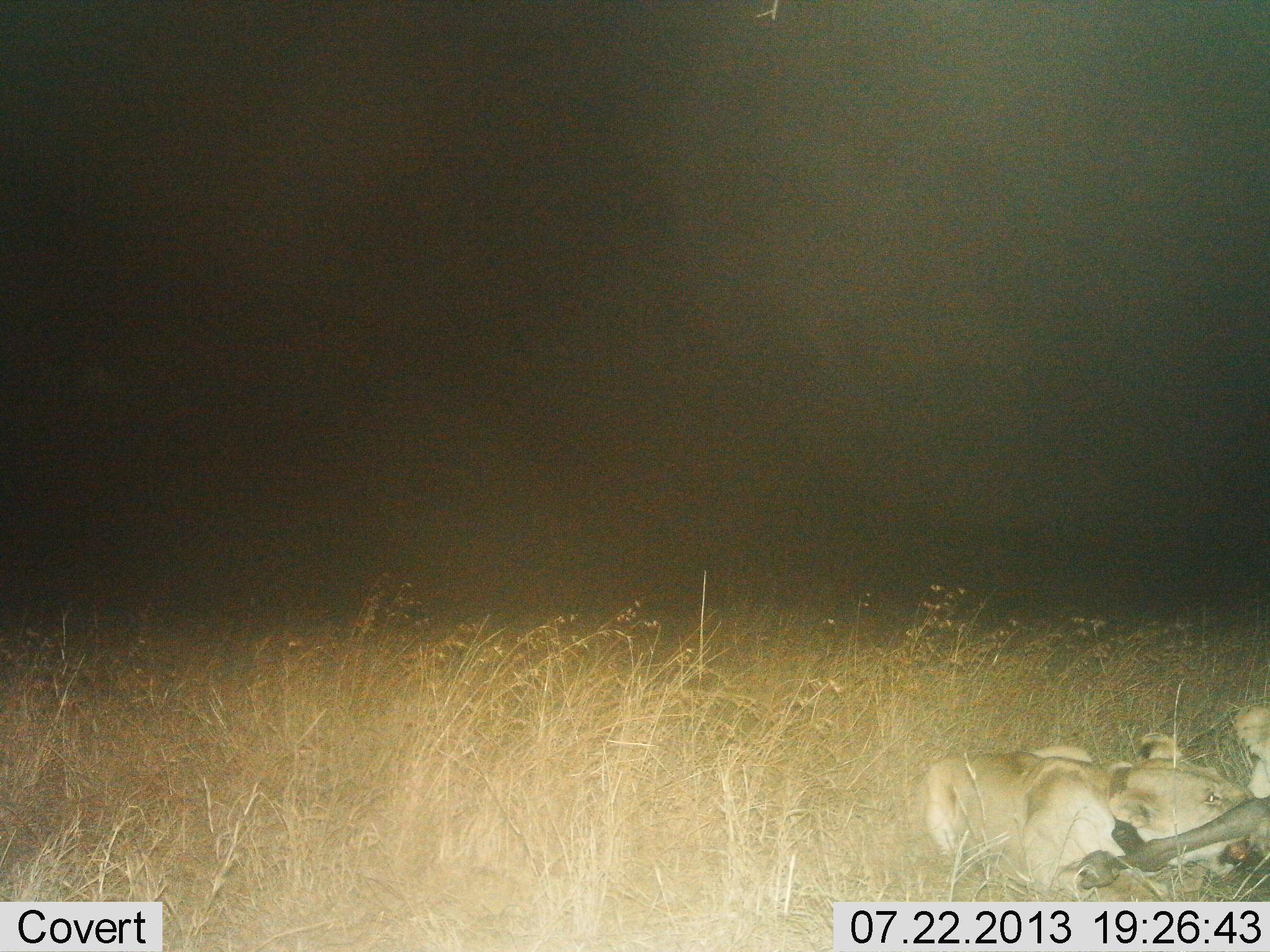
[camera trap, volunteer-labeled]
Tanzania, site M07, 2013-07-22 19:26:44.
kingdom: Animalia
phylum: Chordata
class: Mammalia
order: Carnivora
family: Felidae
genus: Panthera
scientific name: Panthera leo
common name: lion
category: lionfemale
Lionfemale (lion) (Panthera leo), count 2. Behavior (volunteer vote fractions): standing 0%, resting 3%, moving 3%, interacting 14%. Young present (vote fraction): 6%. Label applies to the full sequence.